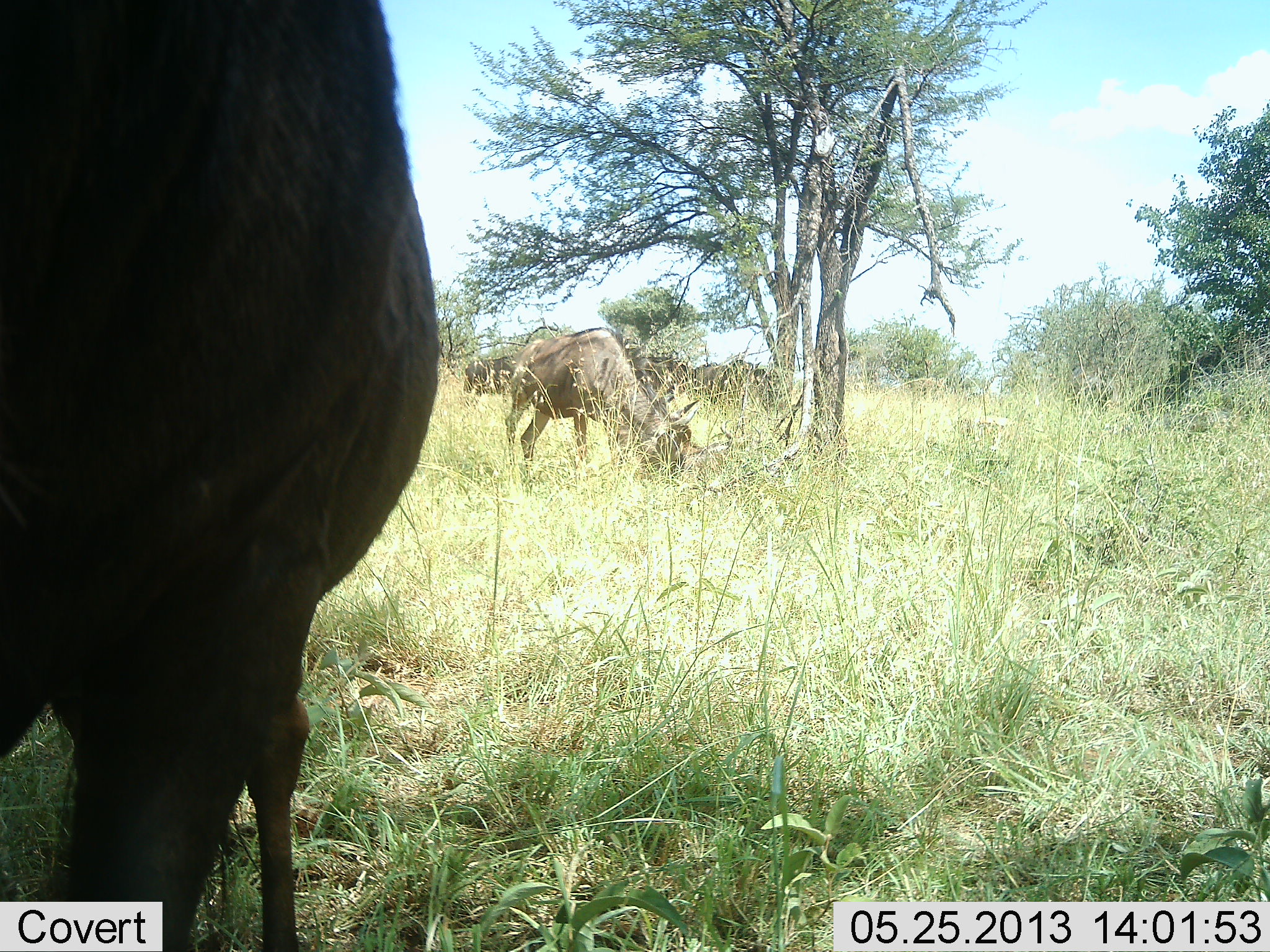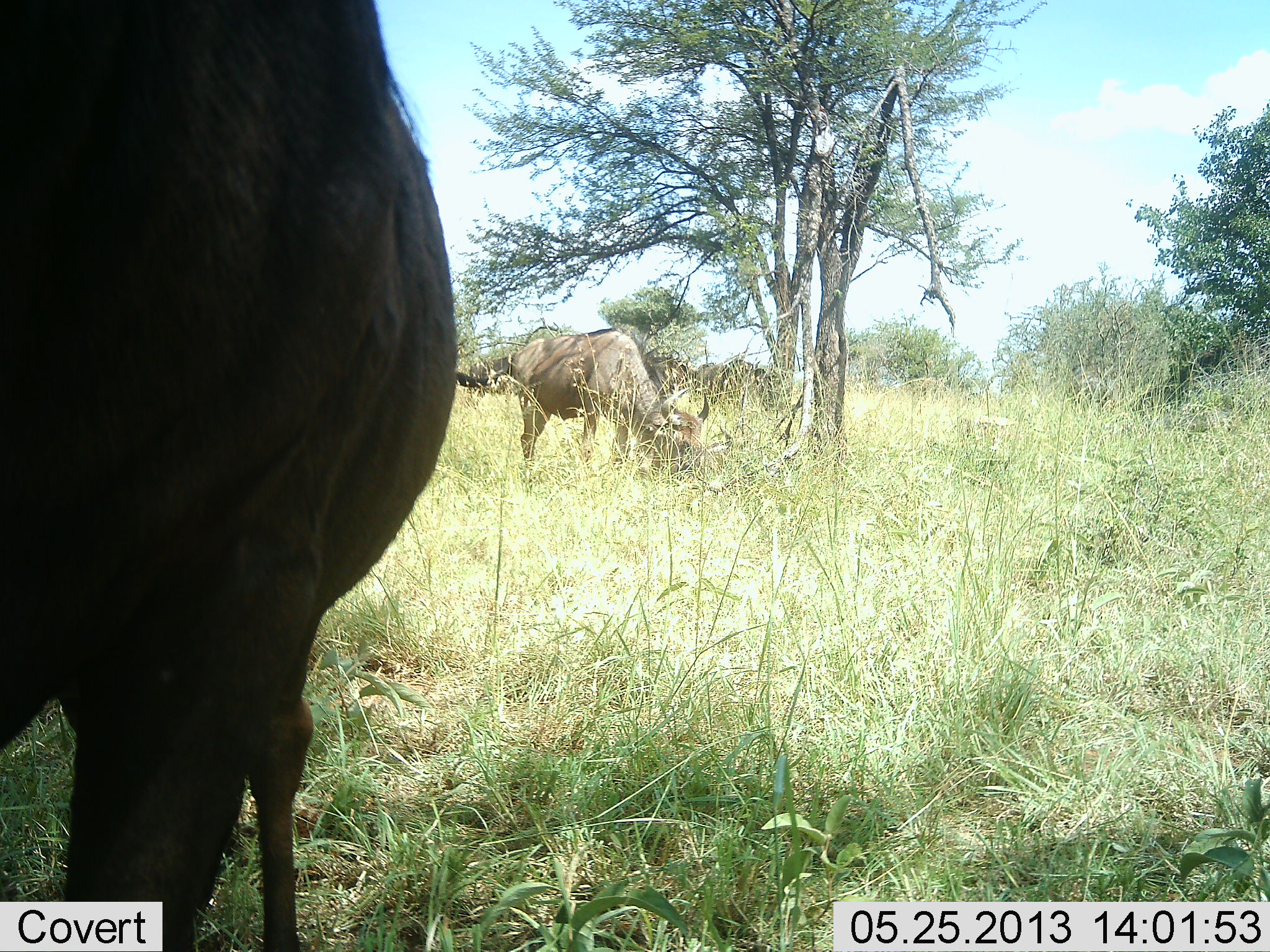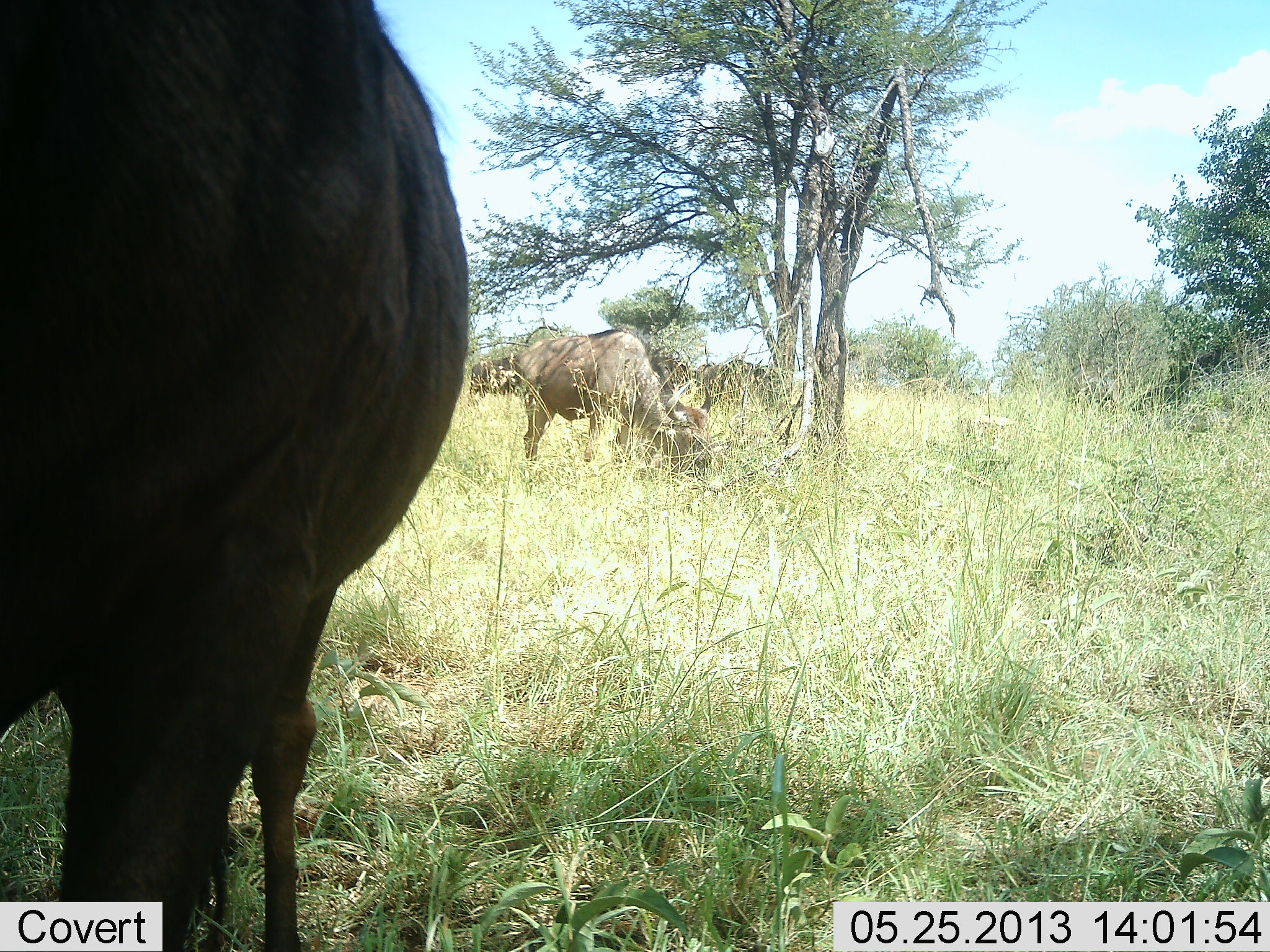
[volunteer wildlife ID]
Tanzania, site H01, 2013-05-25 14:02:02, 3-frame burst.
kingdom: Animalia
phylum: Chordata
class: Mammalia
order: Artiodactyla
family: Bovidae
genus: Connochaetes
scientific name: Connochaetes taurinus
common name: blue wildebeest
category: wildebeest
Wildebeest (blue wildebeest) (Connochaetes taurinus), count 4. Behavior (volunteer vote fractions): standing 62%, resting 0%, moving 8%, interacting 0%. Young present (vote fraction): 0%. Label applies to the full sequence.